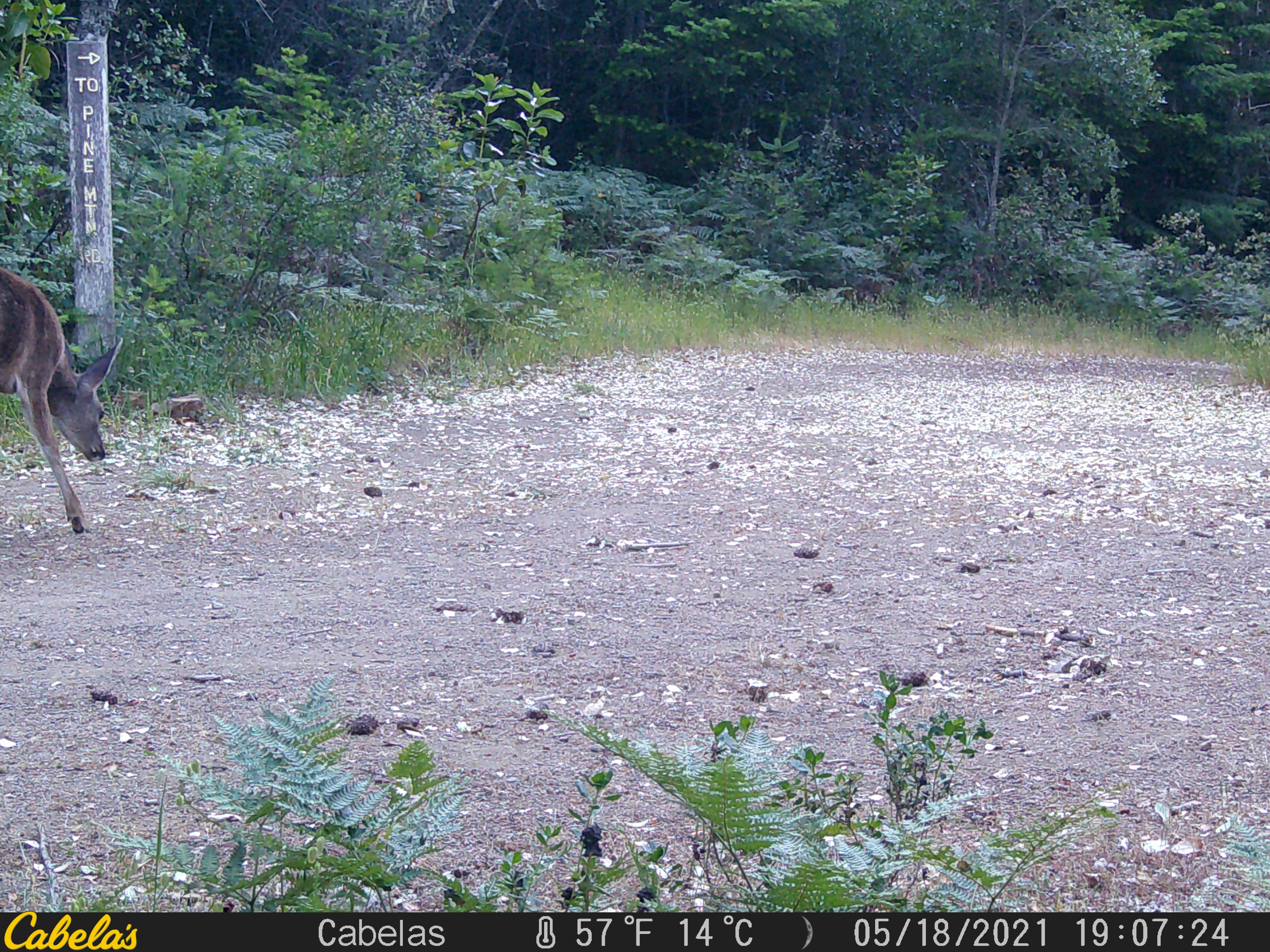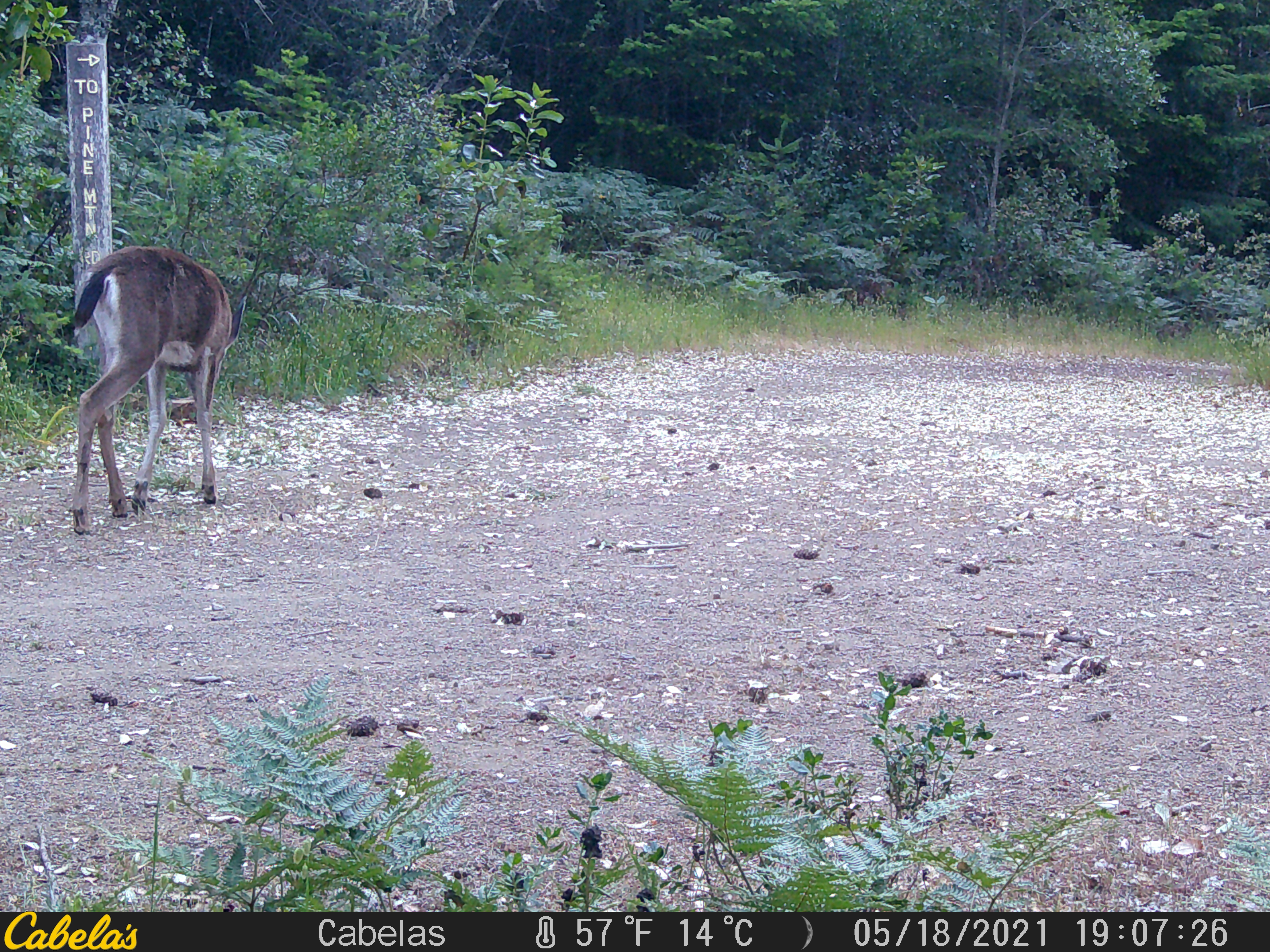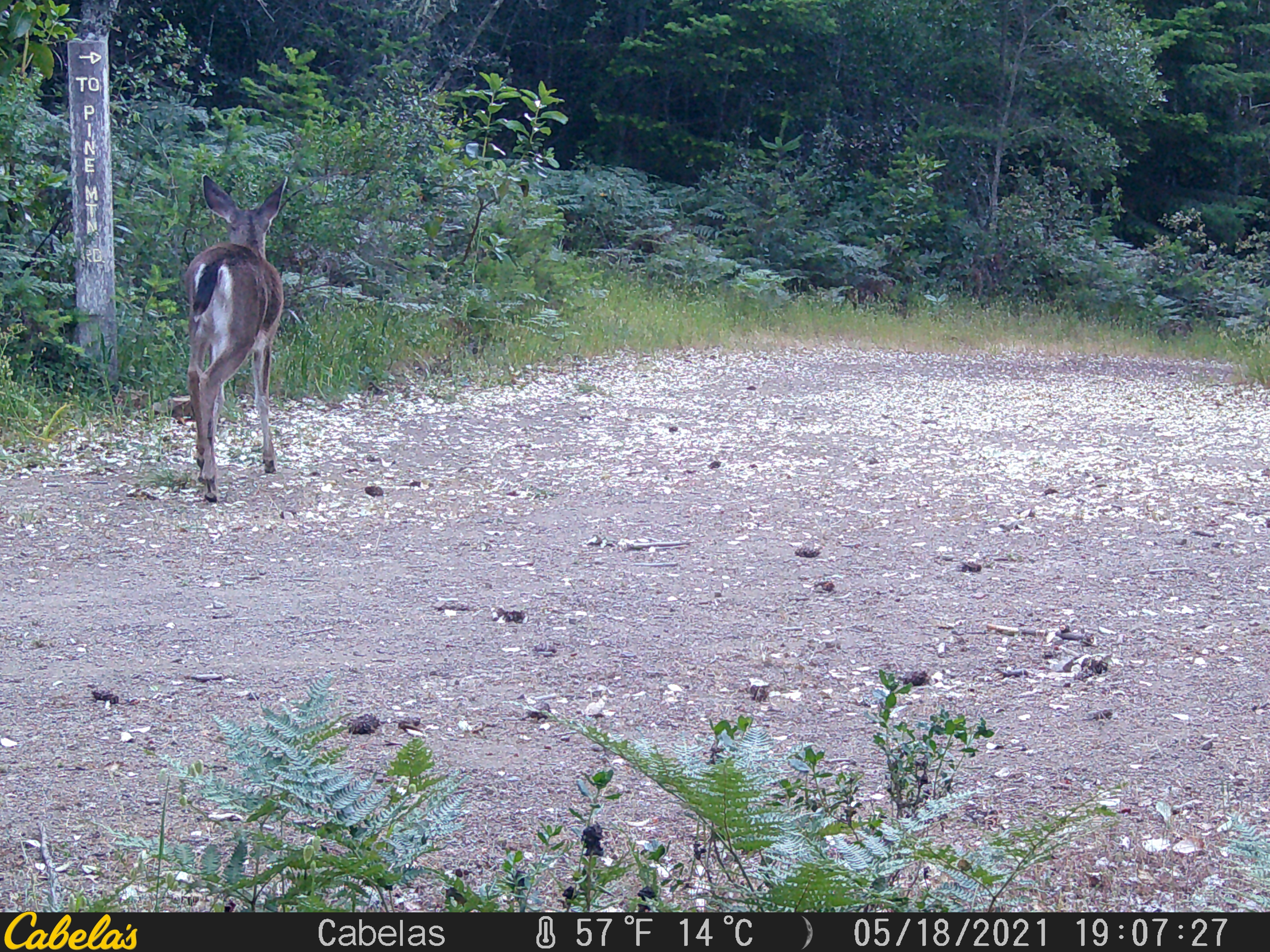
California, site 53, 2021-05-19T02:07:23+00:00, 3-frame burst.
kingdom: Animalia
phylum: Chordata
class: Mammalia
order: Artiodactyla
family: Cervidae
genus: Odocoileus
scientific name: Odocoileus hemionus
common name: mule deer